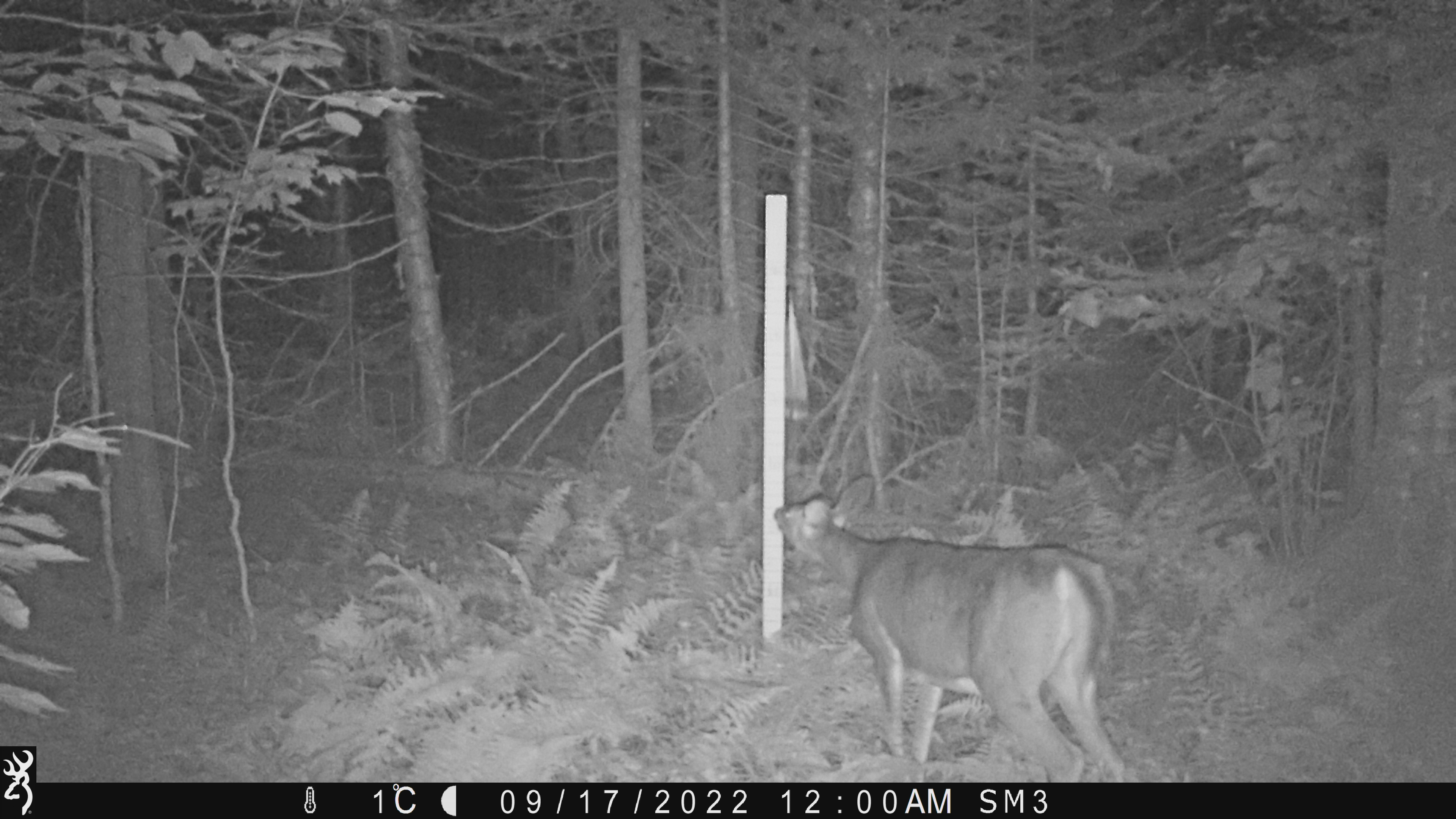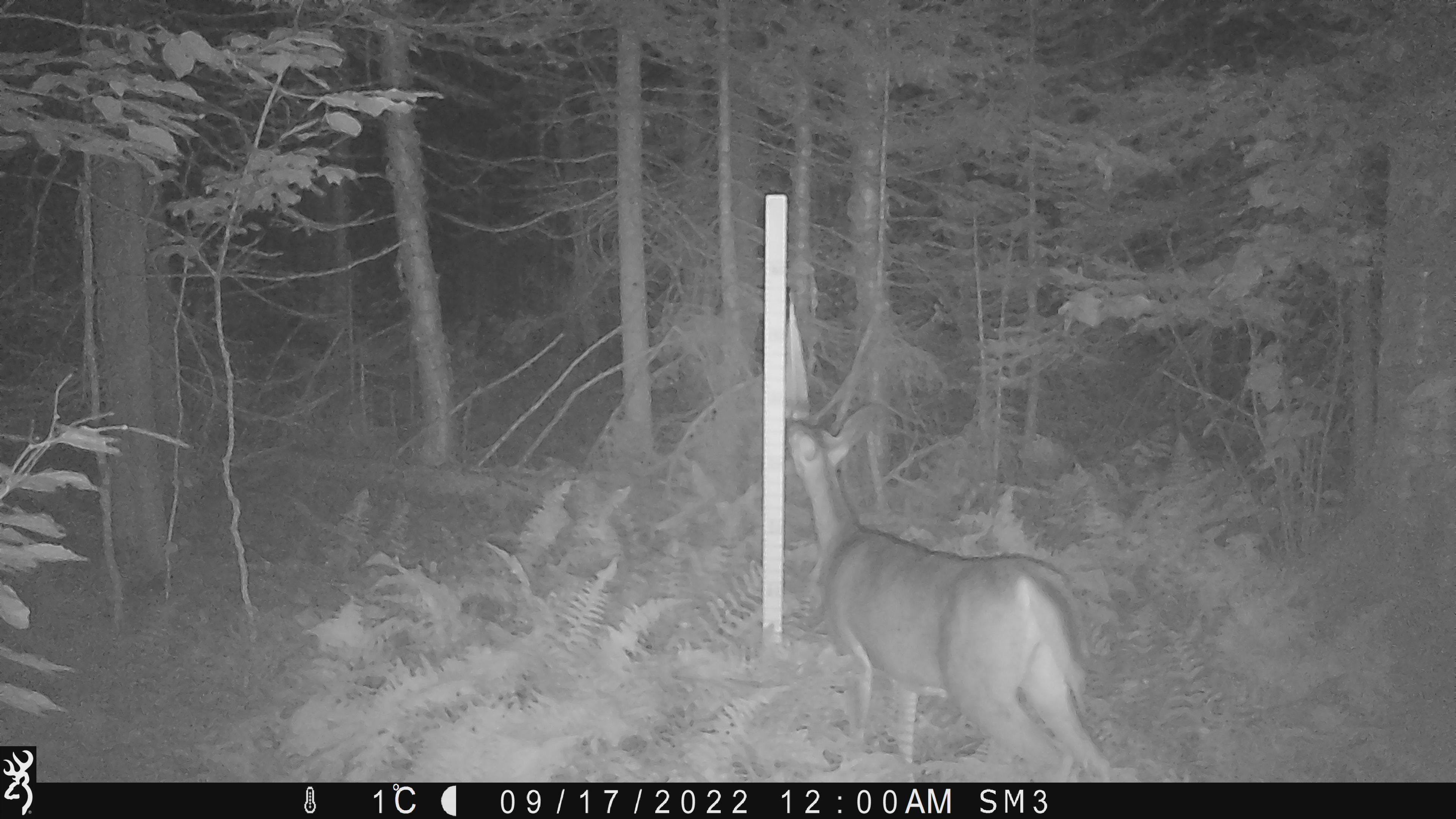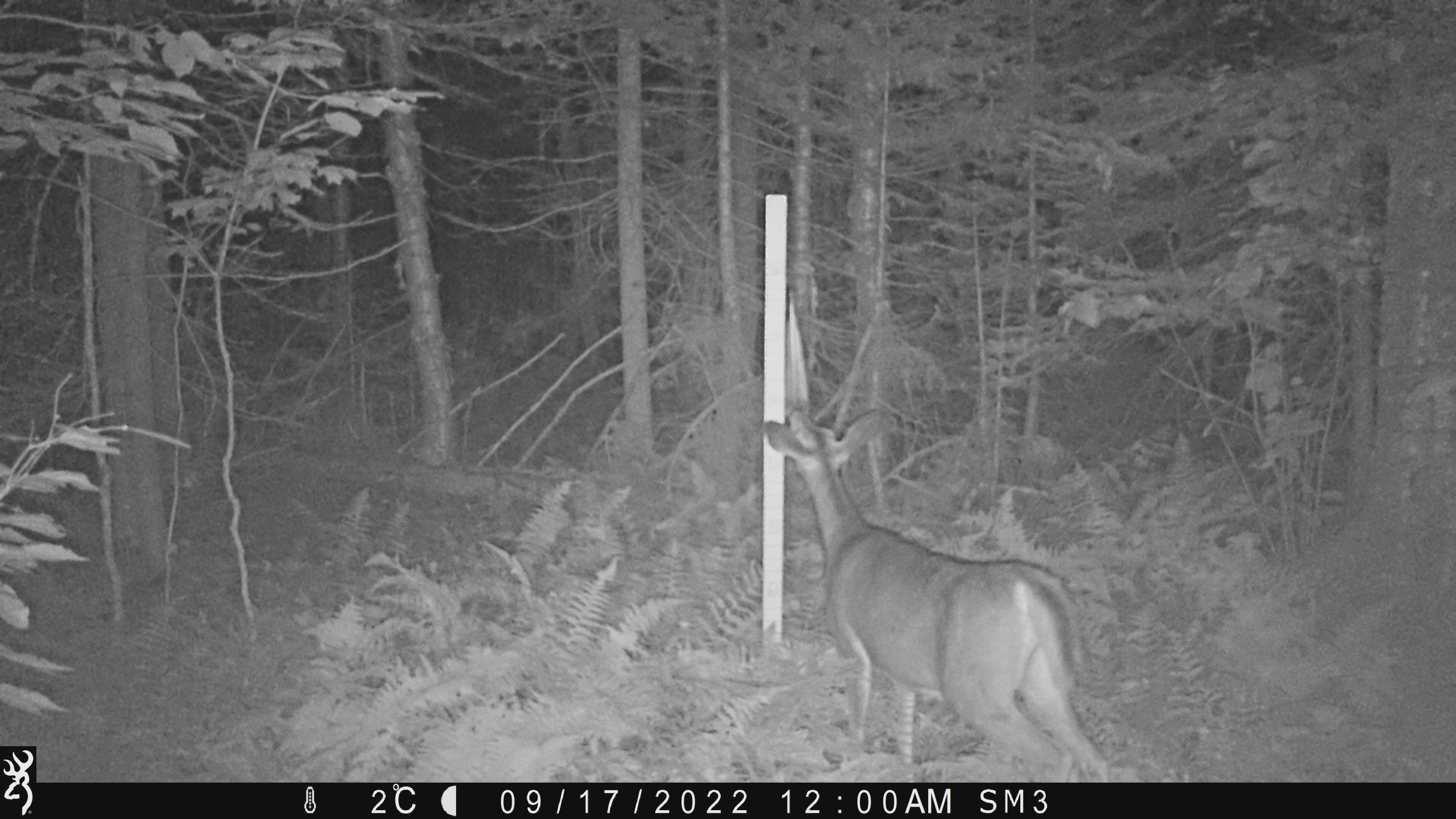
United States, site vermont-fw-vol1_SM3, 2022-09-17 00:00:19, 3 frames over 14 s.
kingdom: Animalia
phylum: Chordata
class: Mammalia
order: Artiodactyla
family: Cervidae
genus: Odocoileus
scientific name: Odocoileus virginianus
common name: white-tailed deer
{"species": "white-tailed deer (Odocoileus virginianus)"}